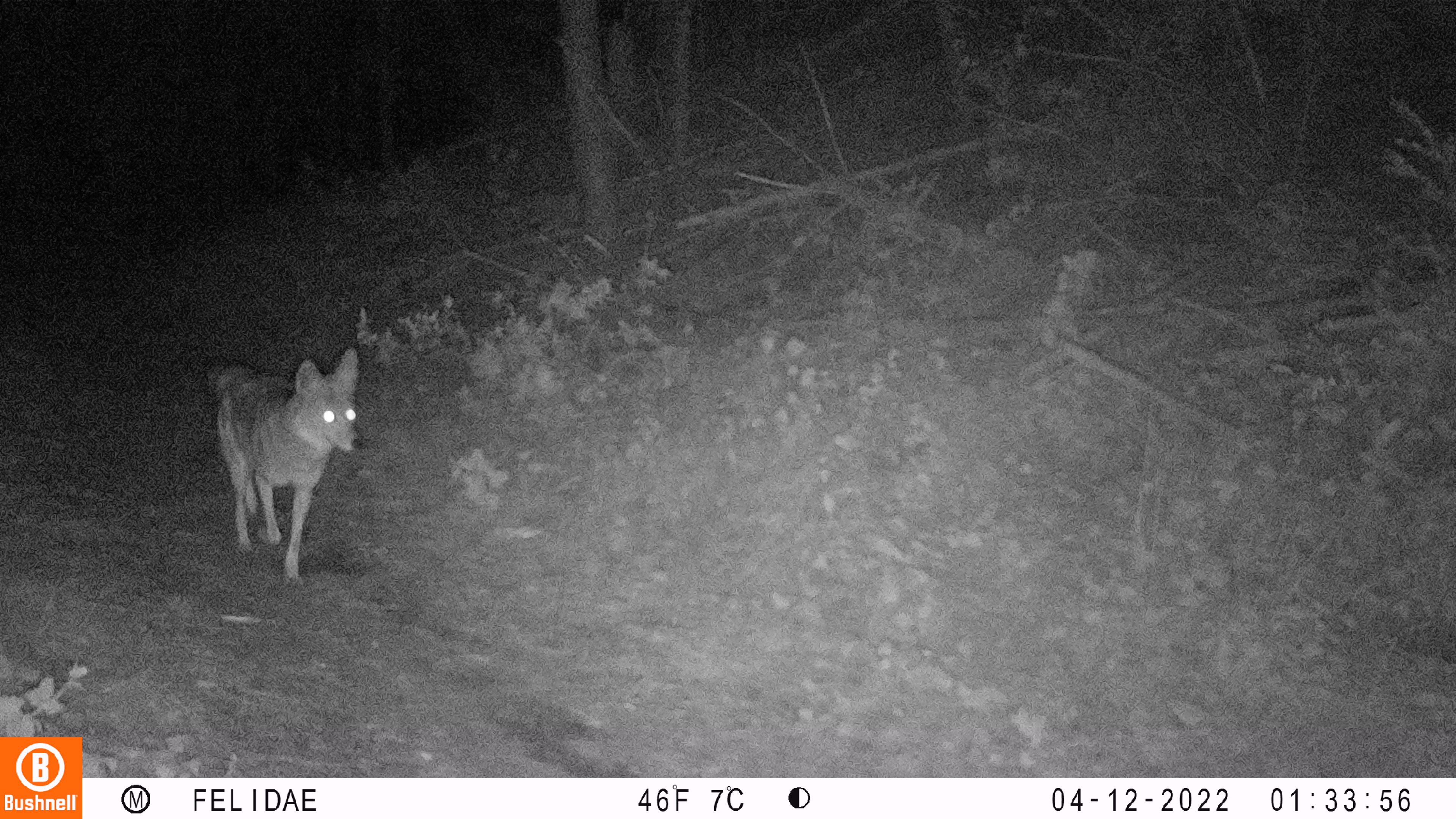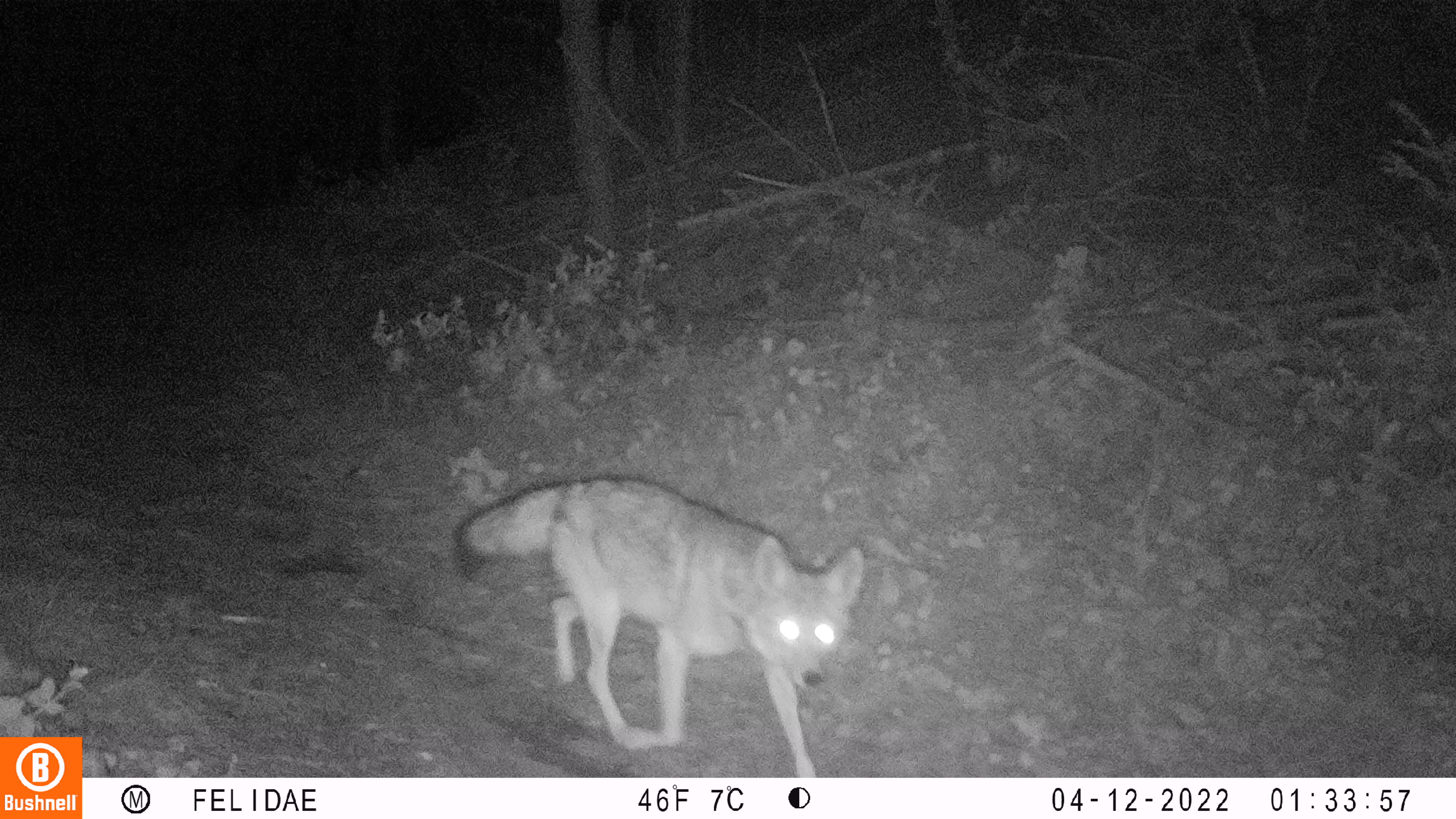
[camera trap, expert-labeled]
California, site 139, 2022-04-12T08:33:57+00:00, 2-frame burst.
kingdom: Animalia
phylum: Chordata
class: Mammalia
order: Carnivora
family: Canidae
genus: Canis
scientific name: Canis latrans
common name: coyote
Coyote (Canis latrans).